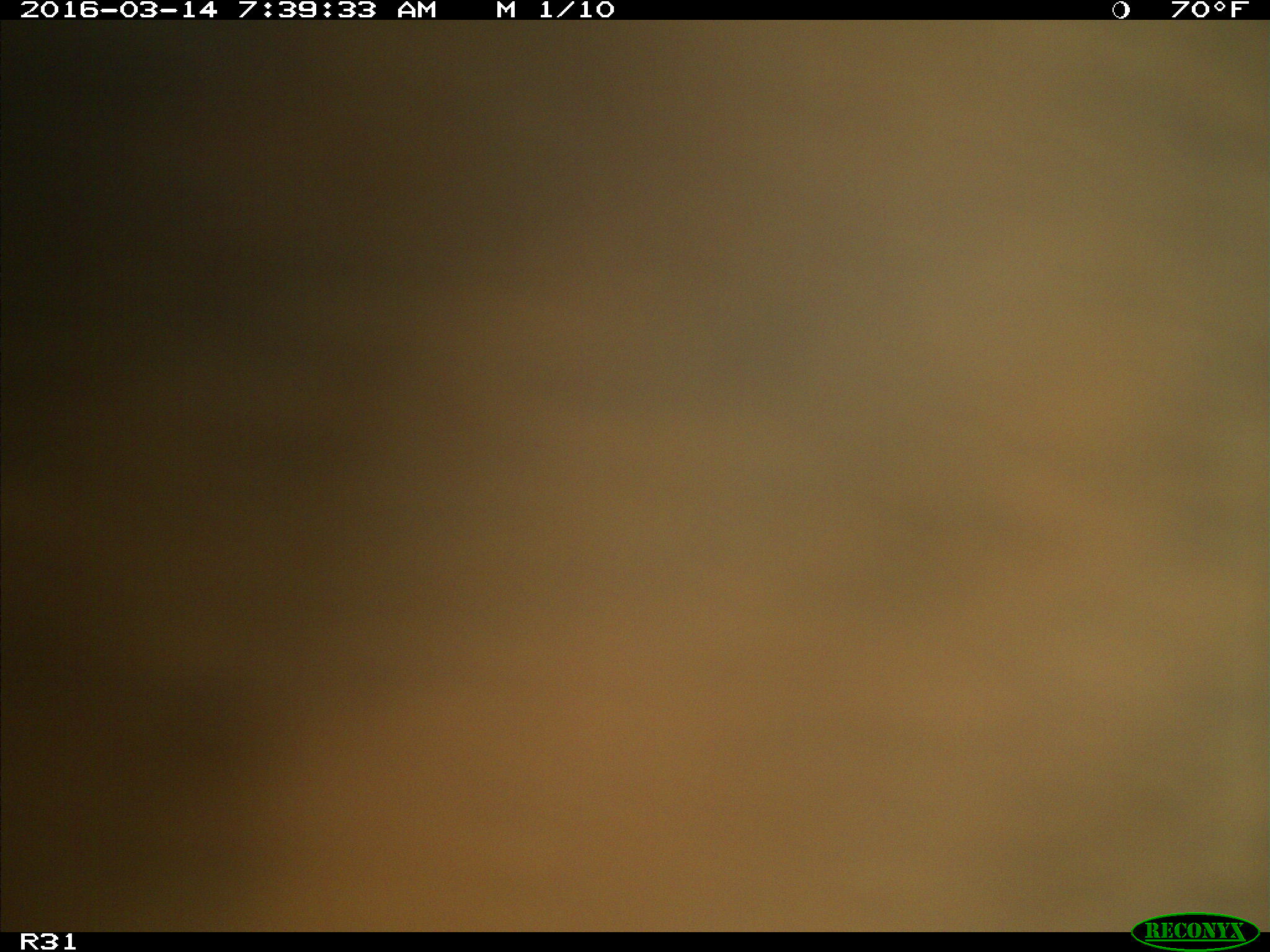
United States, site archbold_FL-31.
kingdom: Animalia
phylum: Chordata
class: Mammalia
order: Artiodactyla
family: Bovidae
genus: Bos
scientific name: Bos taurus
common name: domestic cow